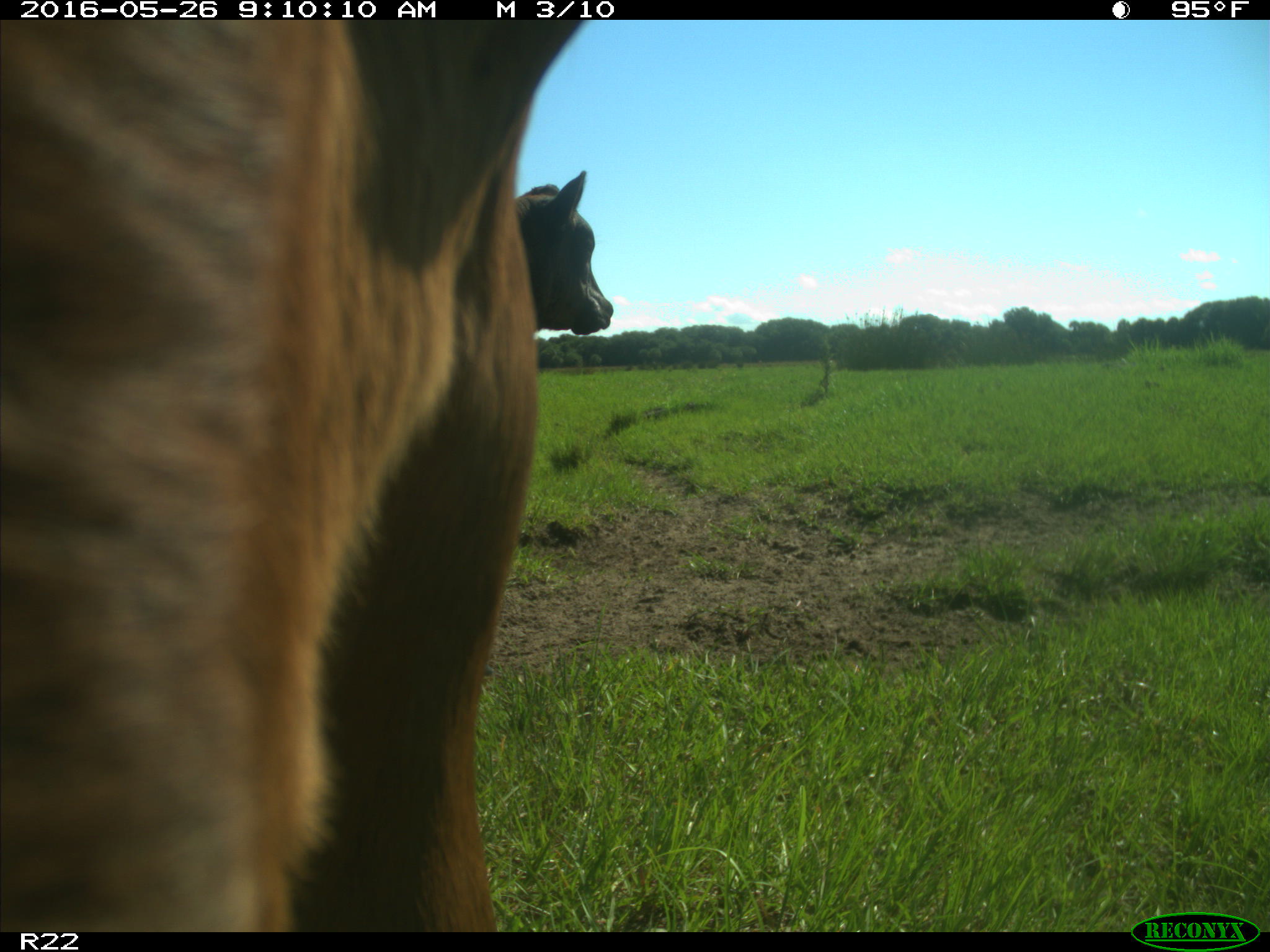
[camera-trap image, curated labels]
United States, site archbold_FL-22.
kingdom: Animalia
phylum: Chordata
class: Mammalia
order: Artiodactyla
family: Bovidae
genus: Bos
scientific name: Bos taurus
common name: domestic cow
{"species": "Bos taurus (domestic cow)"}